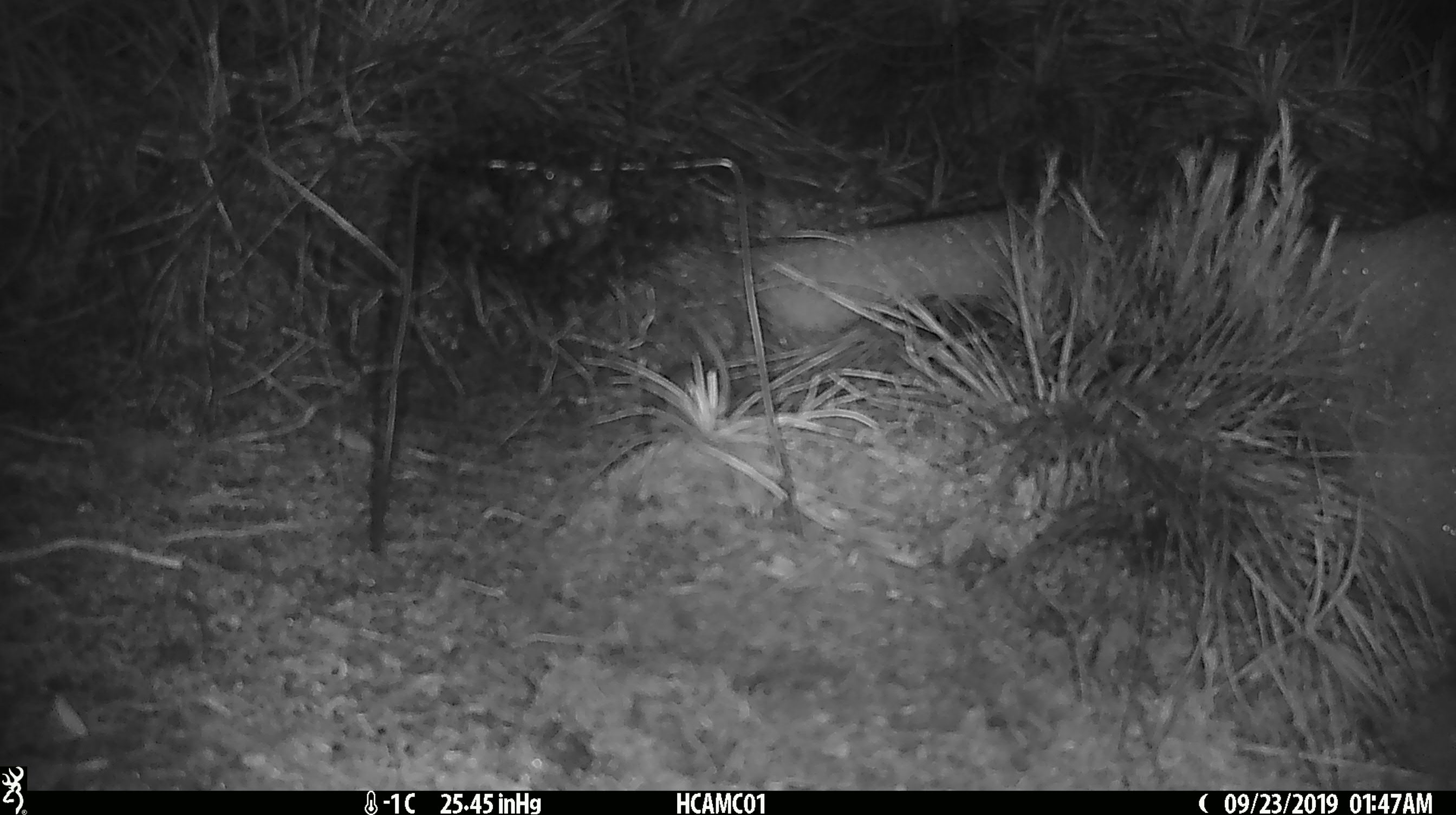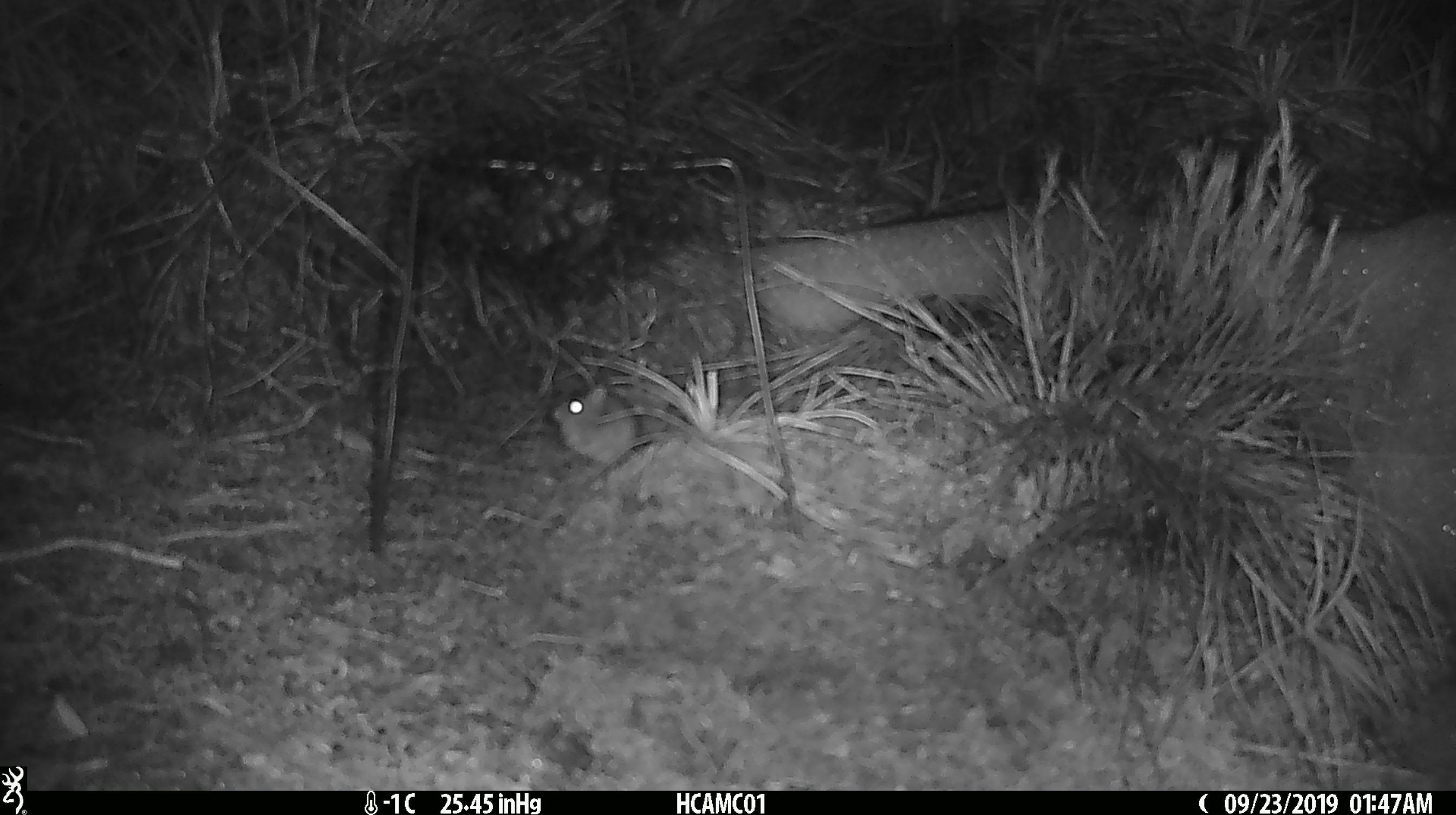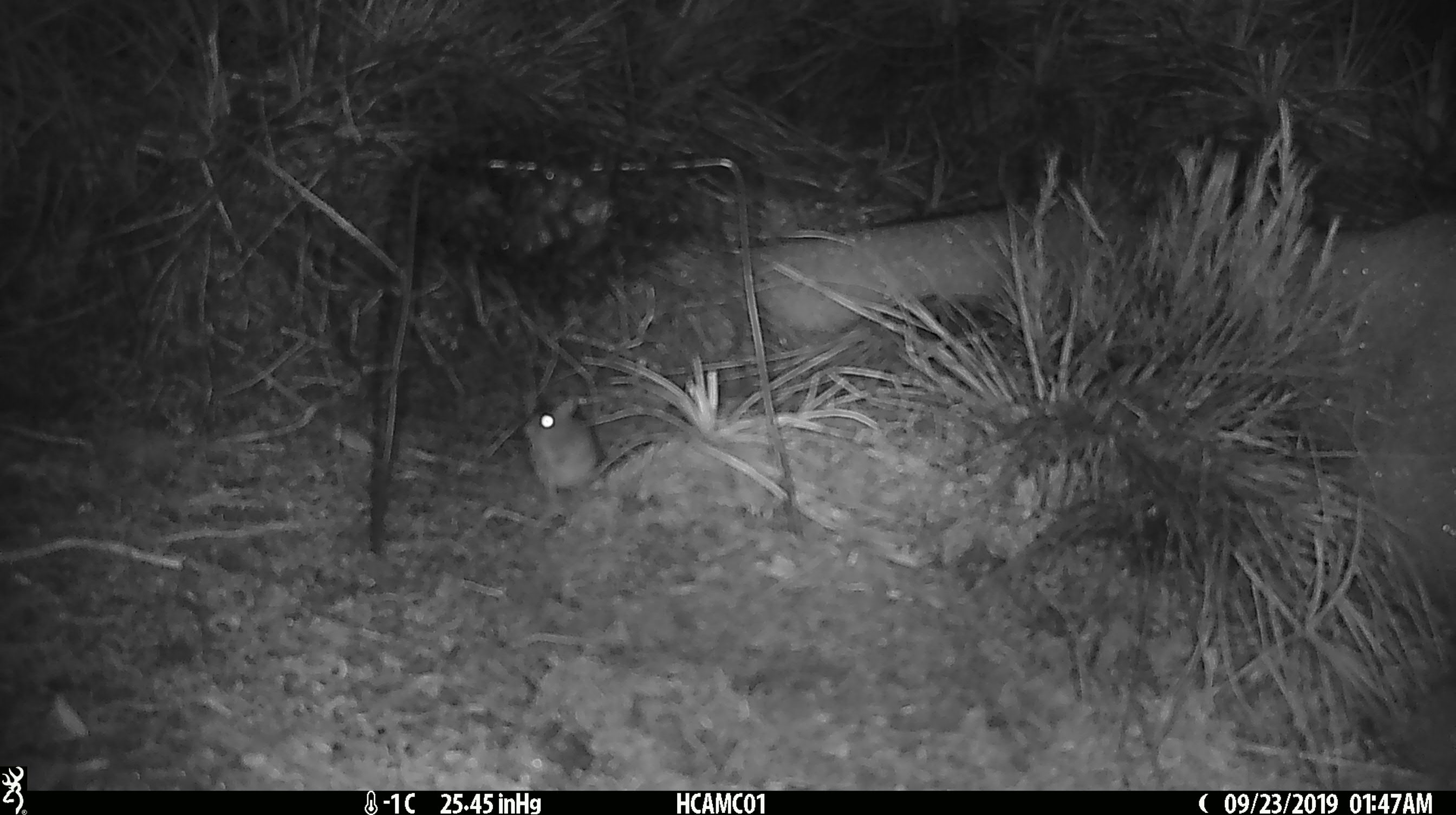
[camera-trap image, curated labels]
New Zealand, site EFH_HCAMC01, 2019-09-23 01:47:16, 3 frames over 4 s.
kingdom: Animalia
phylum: Chordata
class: Mammalia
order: Rodentia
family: Muridae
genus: Mus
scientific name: Mus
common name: mouse